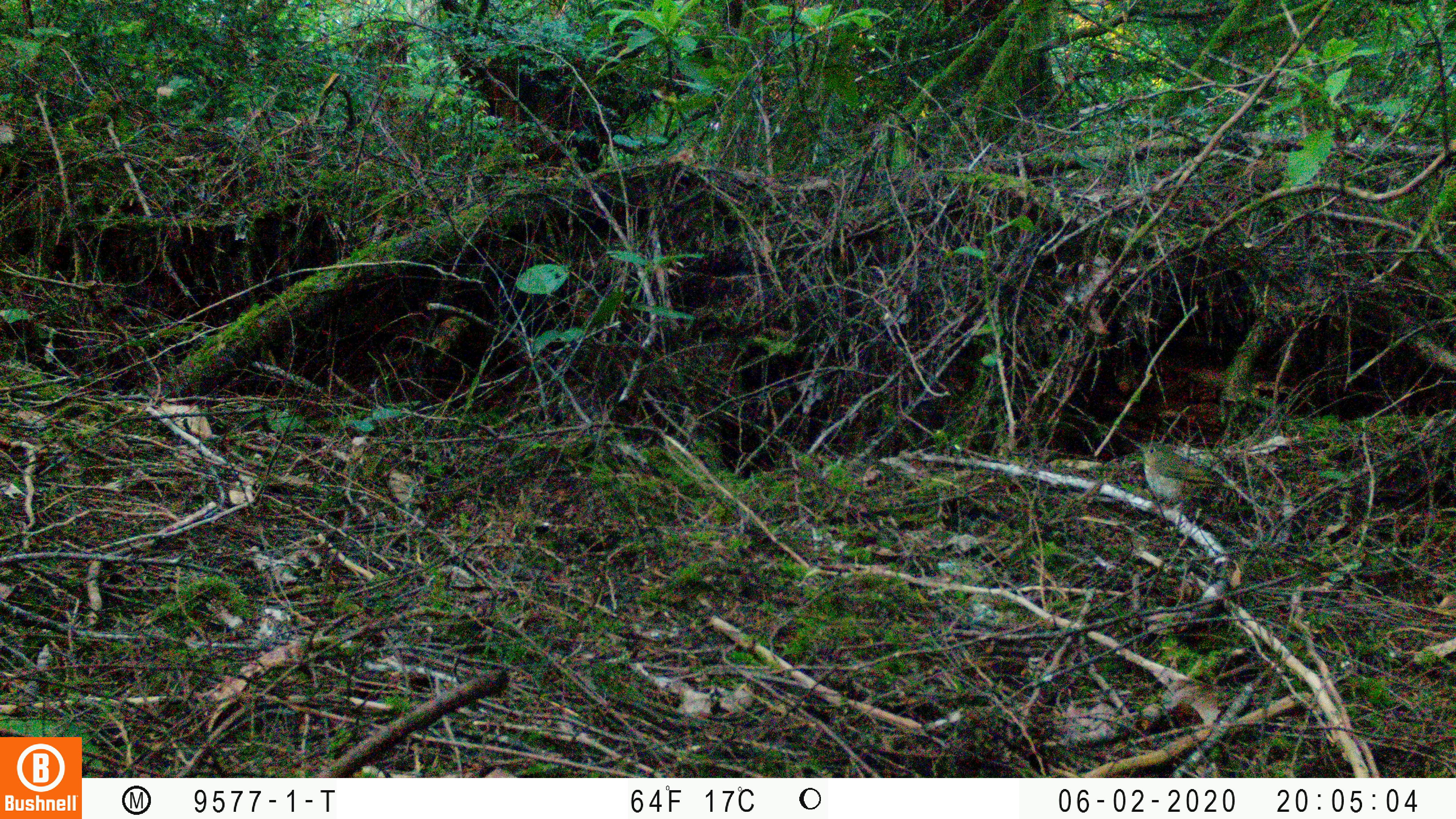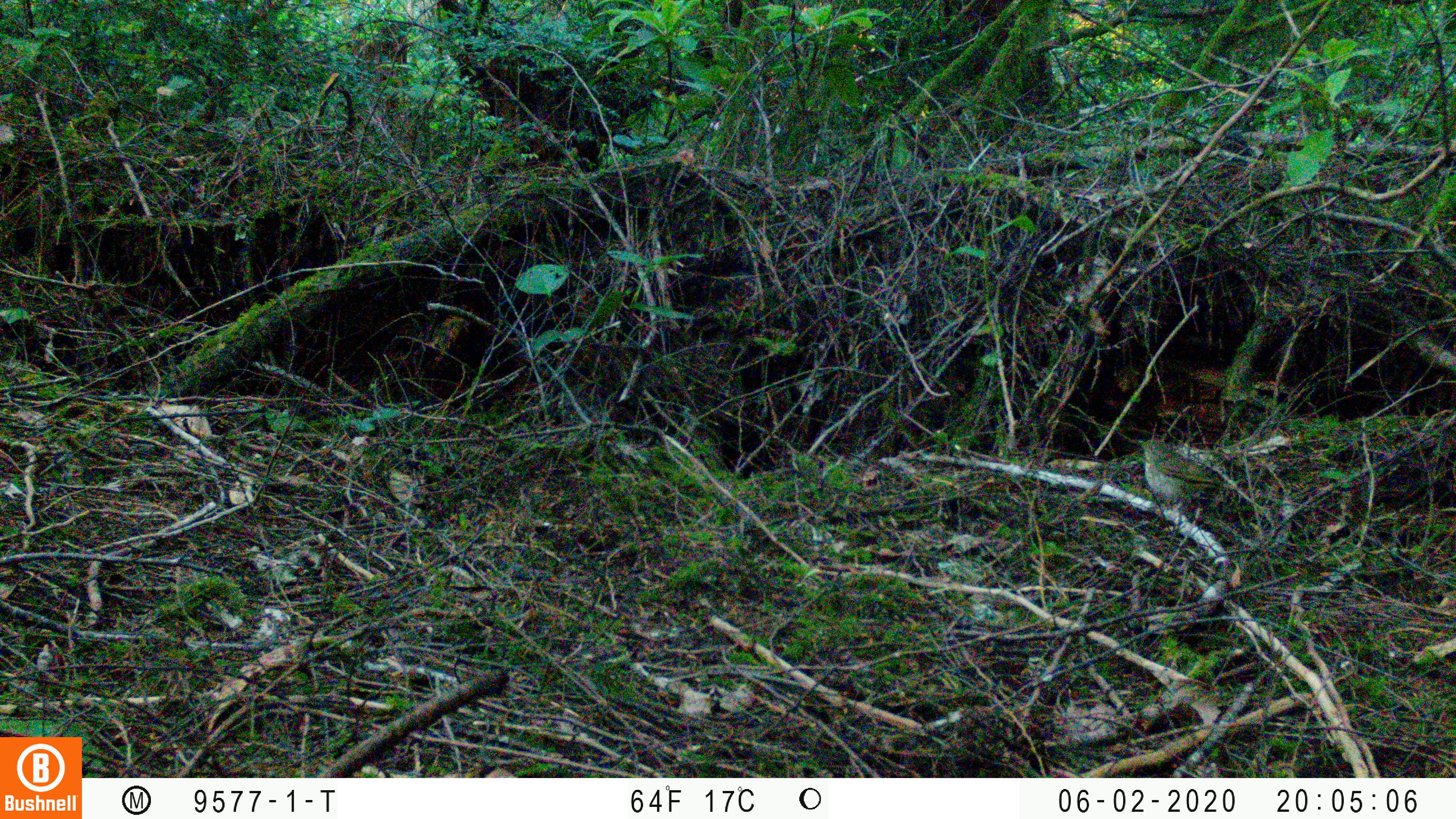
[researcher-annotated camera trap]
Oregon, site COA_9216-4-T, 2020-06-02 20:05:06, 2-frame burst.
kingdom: Animalia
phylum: Chordata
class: Aves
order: Passeriformes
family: Turdidae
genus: Catharus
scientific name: Catharus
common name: brown thrushes and nightingale-thrushes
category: catharus species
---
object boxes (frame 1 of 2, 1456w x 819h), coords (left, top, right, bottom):
catharus species: (1117, 428, 1262, 543)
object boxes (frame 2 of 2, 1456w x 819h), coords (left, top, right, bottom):
catharus species: (1124, 422, 1259, 546)